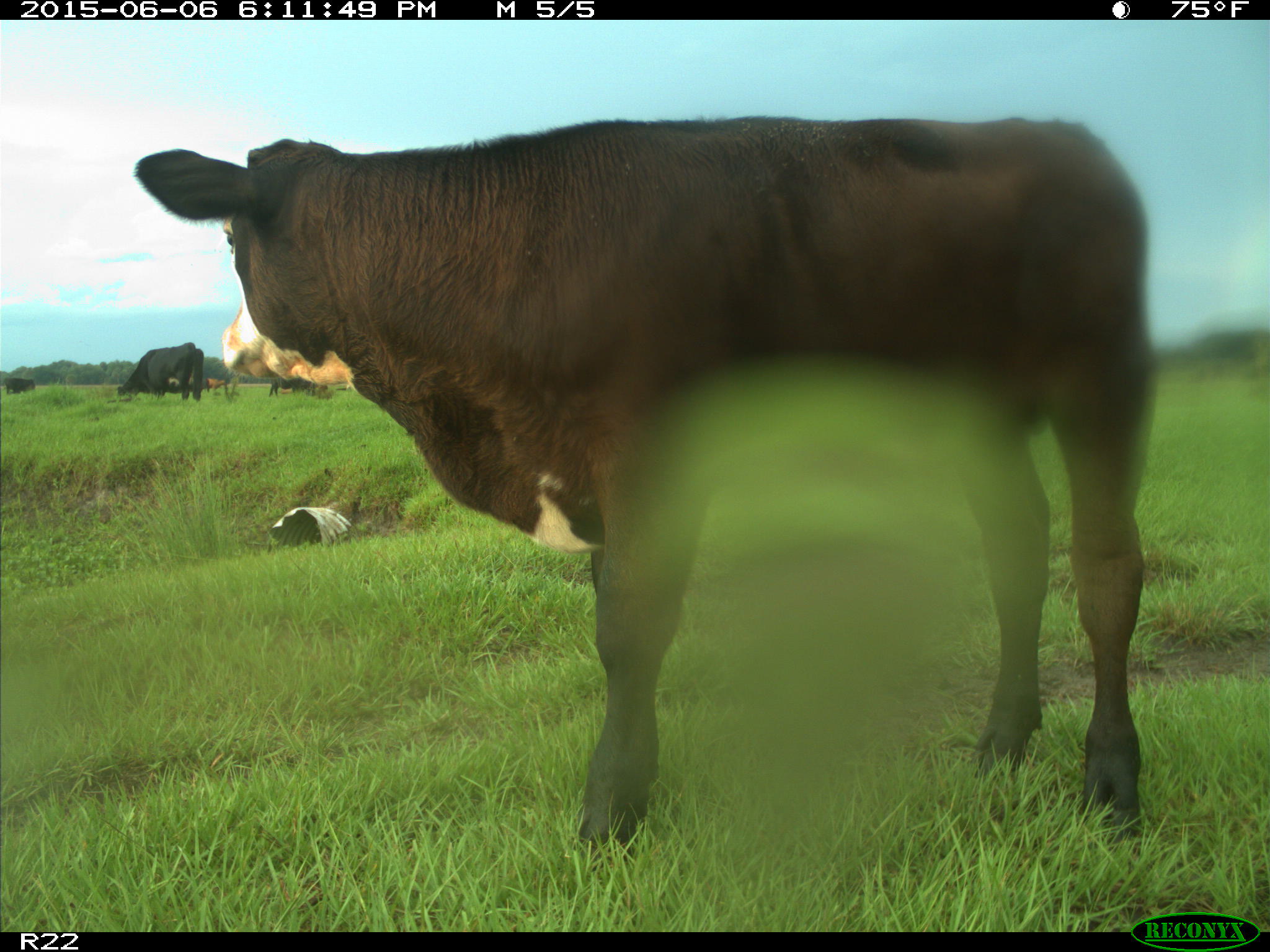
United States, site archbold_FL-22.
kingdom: Animalia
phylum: Chordata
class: Mammalia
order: Artiodactyla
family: Bovidae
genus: Bos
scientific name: Bos taurus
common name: domestic cow